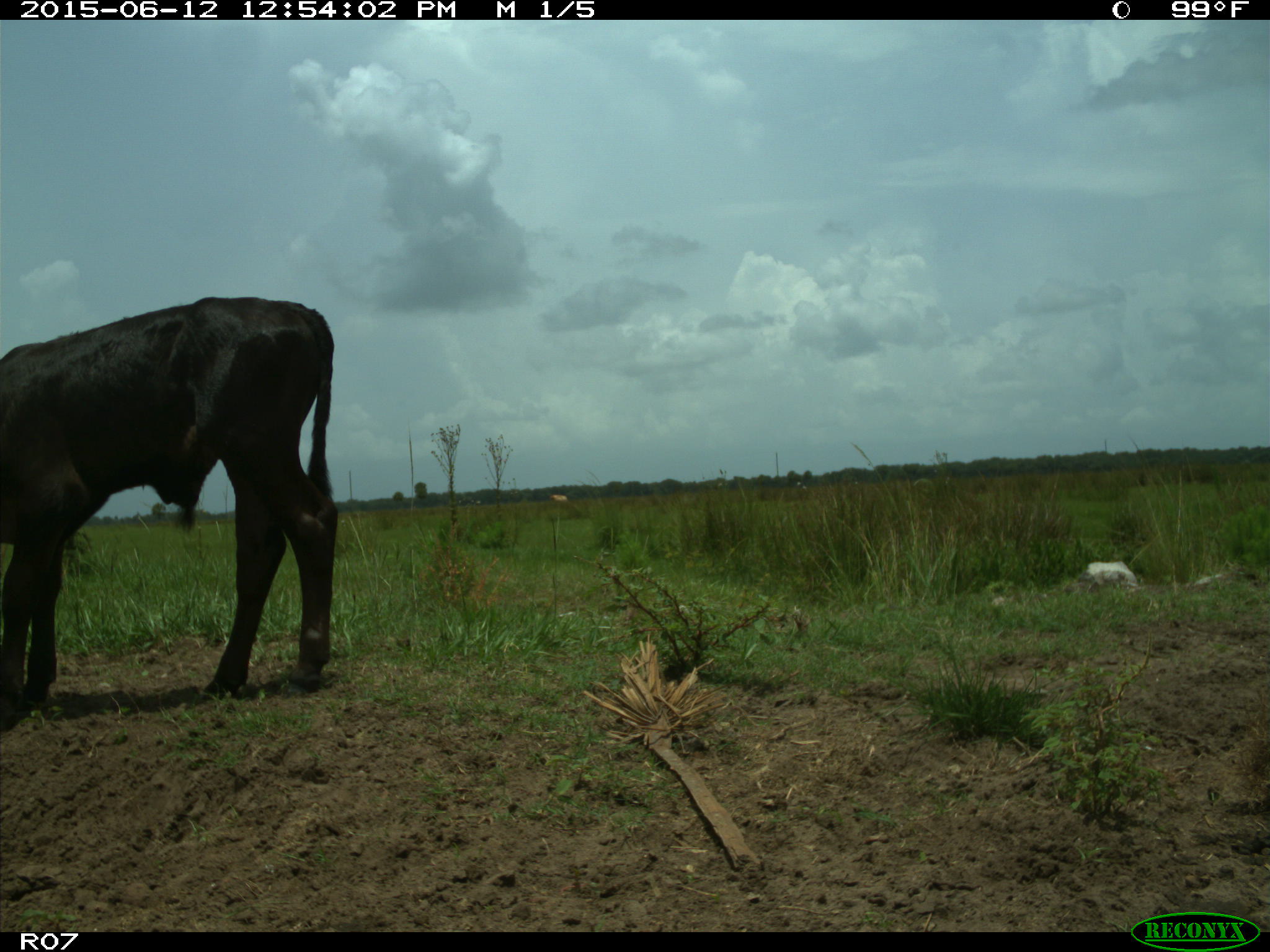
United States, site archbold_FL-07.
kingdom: Animalia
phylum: Chordata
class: Mammalia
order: Artiodactyla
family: Bovidae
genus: Bos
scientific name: Bos taurus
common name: domestic cow